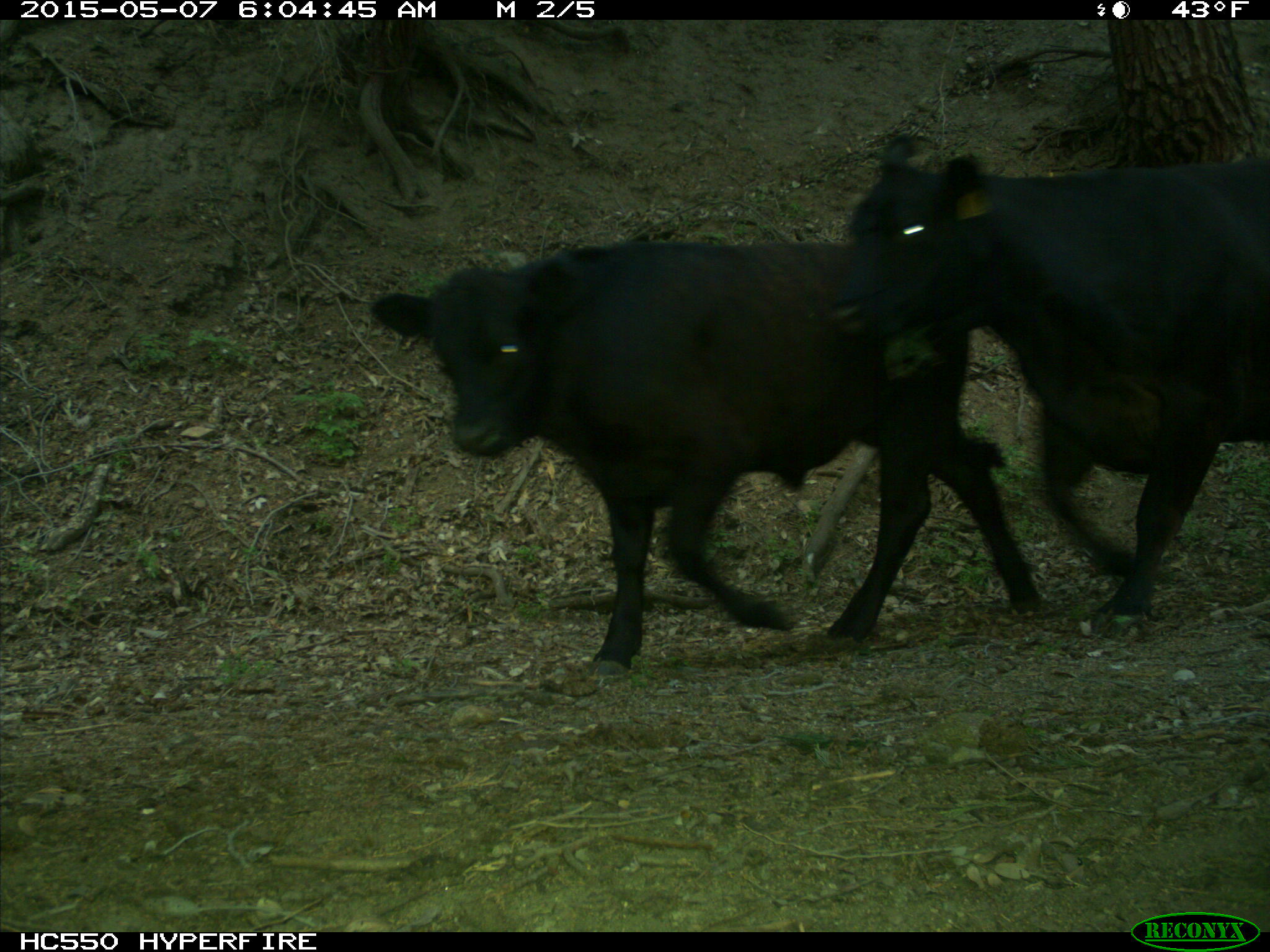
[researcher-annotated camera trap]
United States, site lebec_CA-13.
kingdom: Animalia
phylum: Chordata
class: Mammalia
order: Artiodactyla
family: Bovidae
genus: Bos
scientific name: Bos taurus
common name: domestic cow